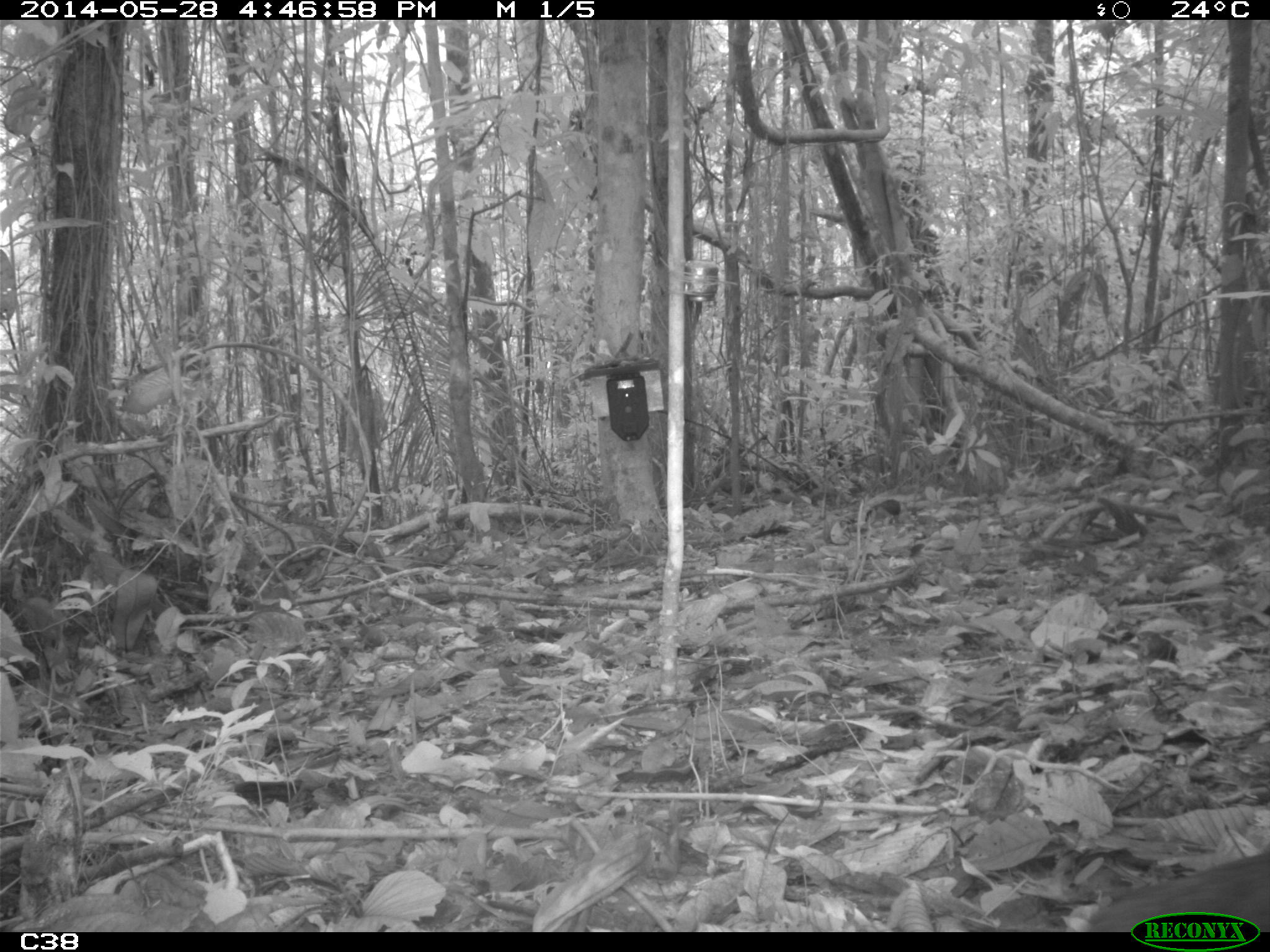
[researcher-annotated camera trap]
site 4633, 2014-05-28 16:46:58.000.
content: unidentified animal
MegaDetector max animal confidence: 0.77